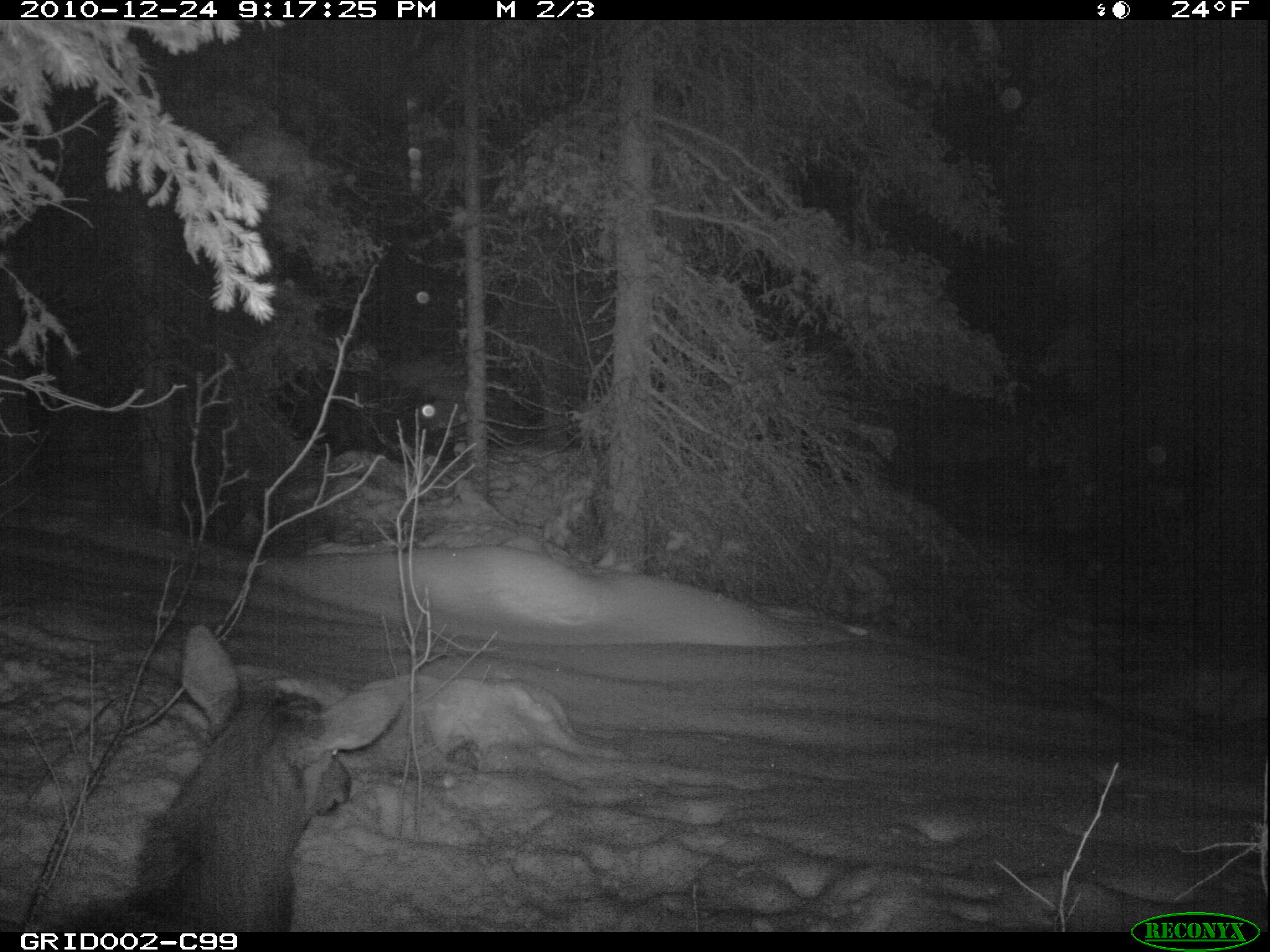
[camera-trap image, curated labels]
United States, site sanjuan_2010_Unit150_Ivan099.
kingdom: Animalia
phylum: Chordata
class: Mammalia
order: Artiodactyla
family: Cervidae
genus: Cervus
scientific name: Cervus elaphus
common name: red deer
Cervus elaphus (red deer).